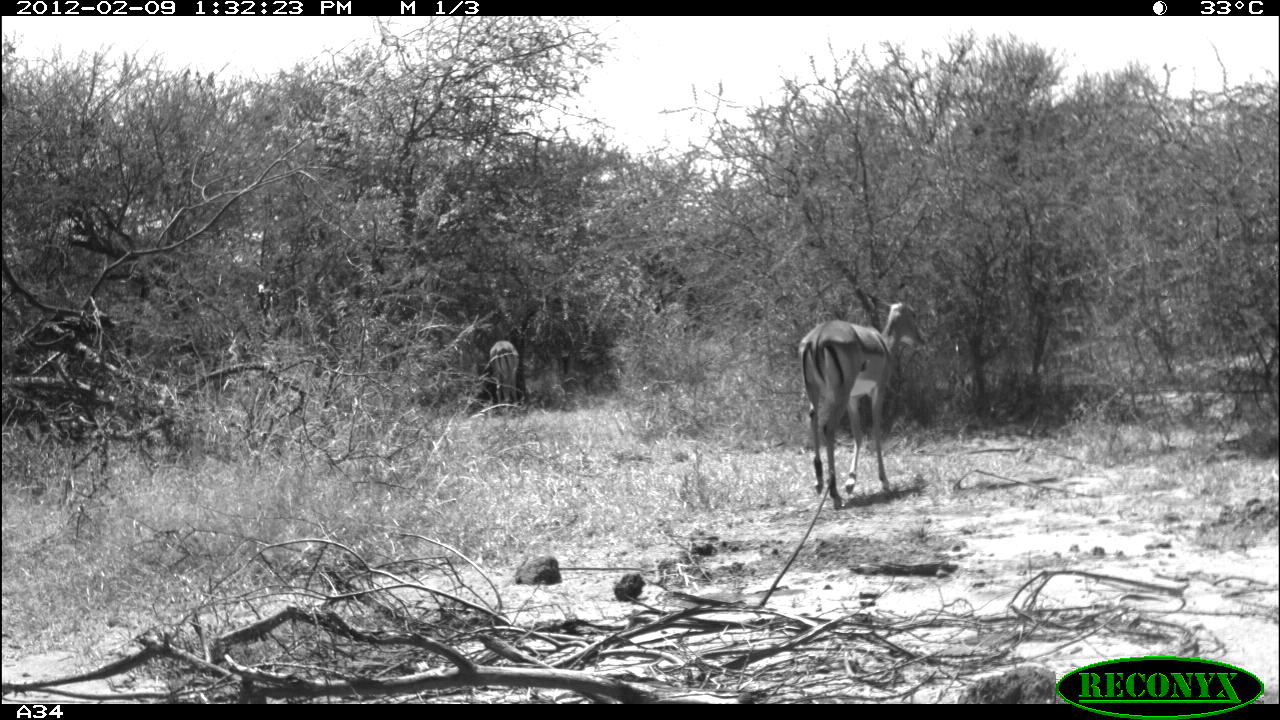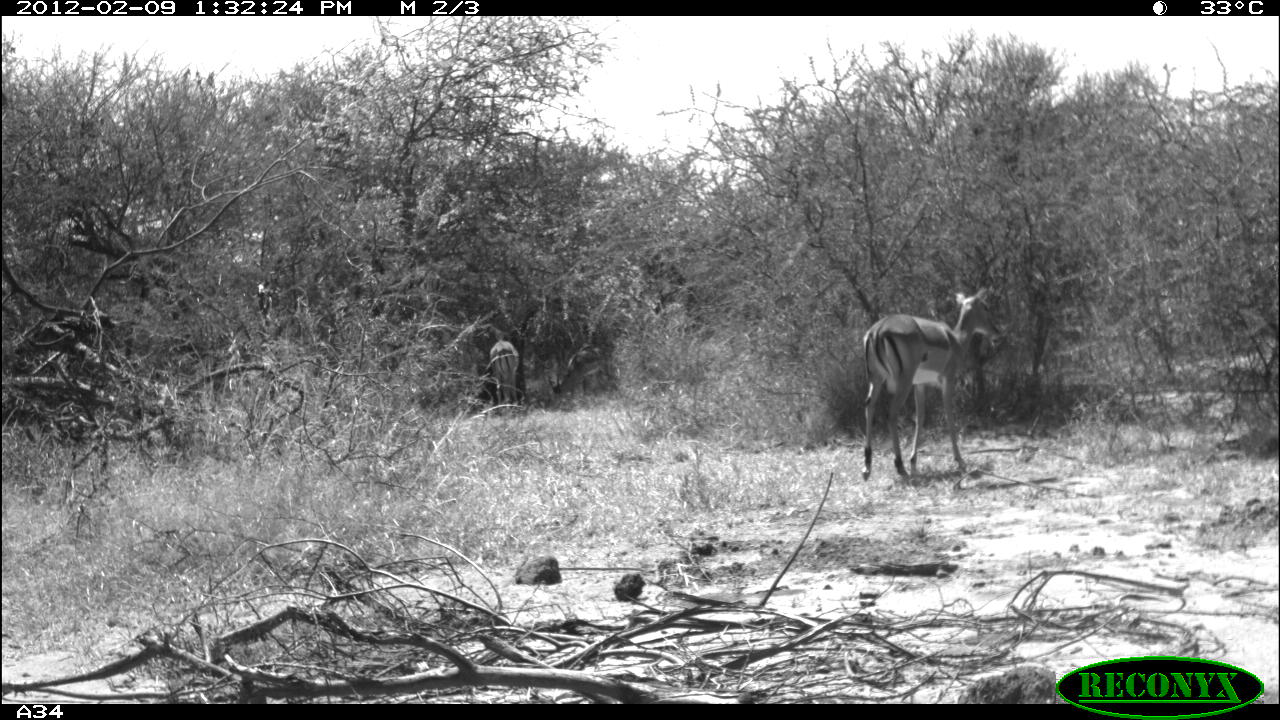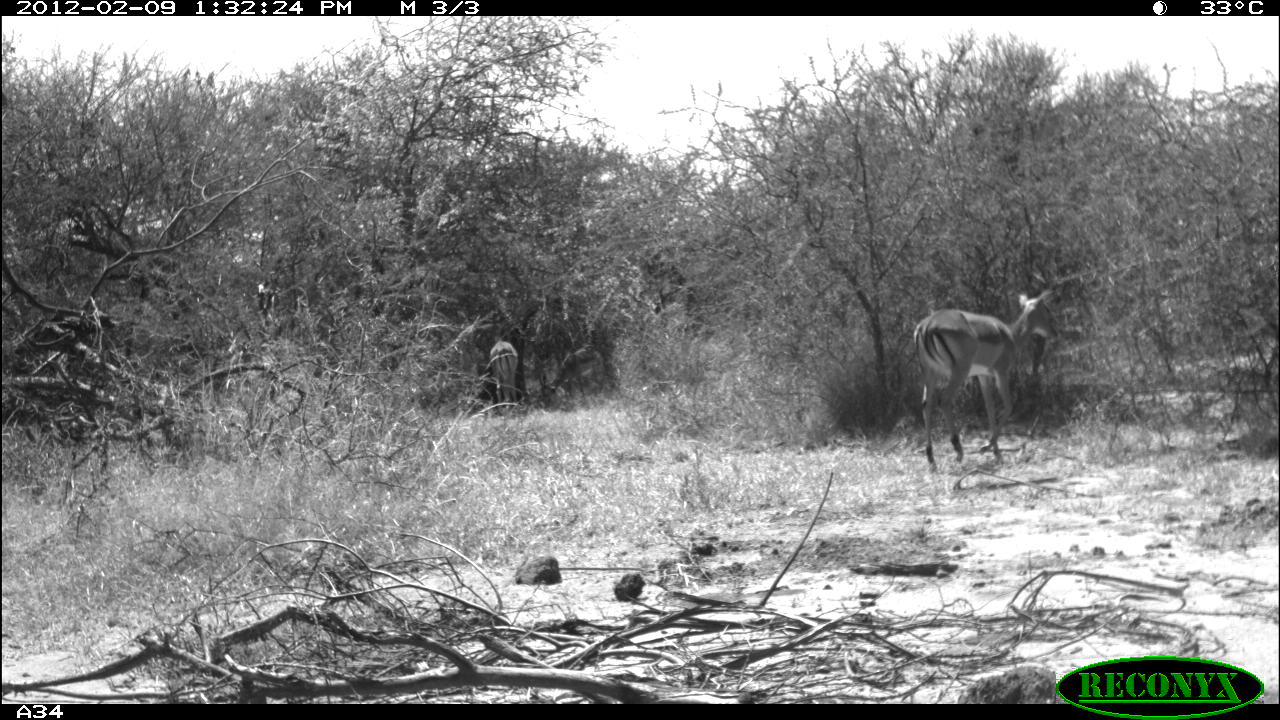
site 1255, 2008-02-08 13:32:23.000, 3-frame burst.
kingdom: Animalia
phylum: Chordata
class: Mammalia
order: Artiodactyla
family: Bovidae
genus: Aepyceros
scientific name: Aepyceros melampus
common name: impala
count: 2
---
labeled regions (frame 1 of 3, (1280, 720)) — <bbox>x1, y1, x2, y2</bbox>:
aepyceros melampus: <bbox>796, 297, 928, 510</bbox>; <bbox>486, 338, 520, 411</bbox>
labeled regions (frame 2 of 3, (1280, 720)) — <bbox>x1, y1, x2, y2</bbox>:
aepyceros melampus: <bbox>859, 286, 1002, 481</bbox>; <bbox>549, 337, 610, 398</bbox>; <bbox>484, 330, 529, 411</bbox>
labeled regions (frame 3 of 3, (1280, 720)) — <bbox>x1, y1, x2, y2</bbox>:
aepyceros melampus: <bbox>912, 286, 1060, 471</bbox>; <bbox>542, 337, 610, 407</bbox>; <bbox>484, 338, 520, 410</bbox>